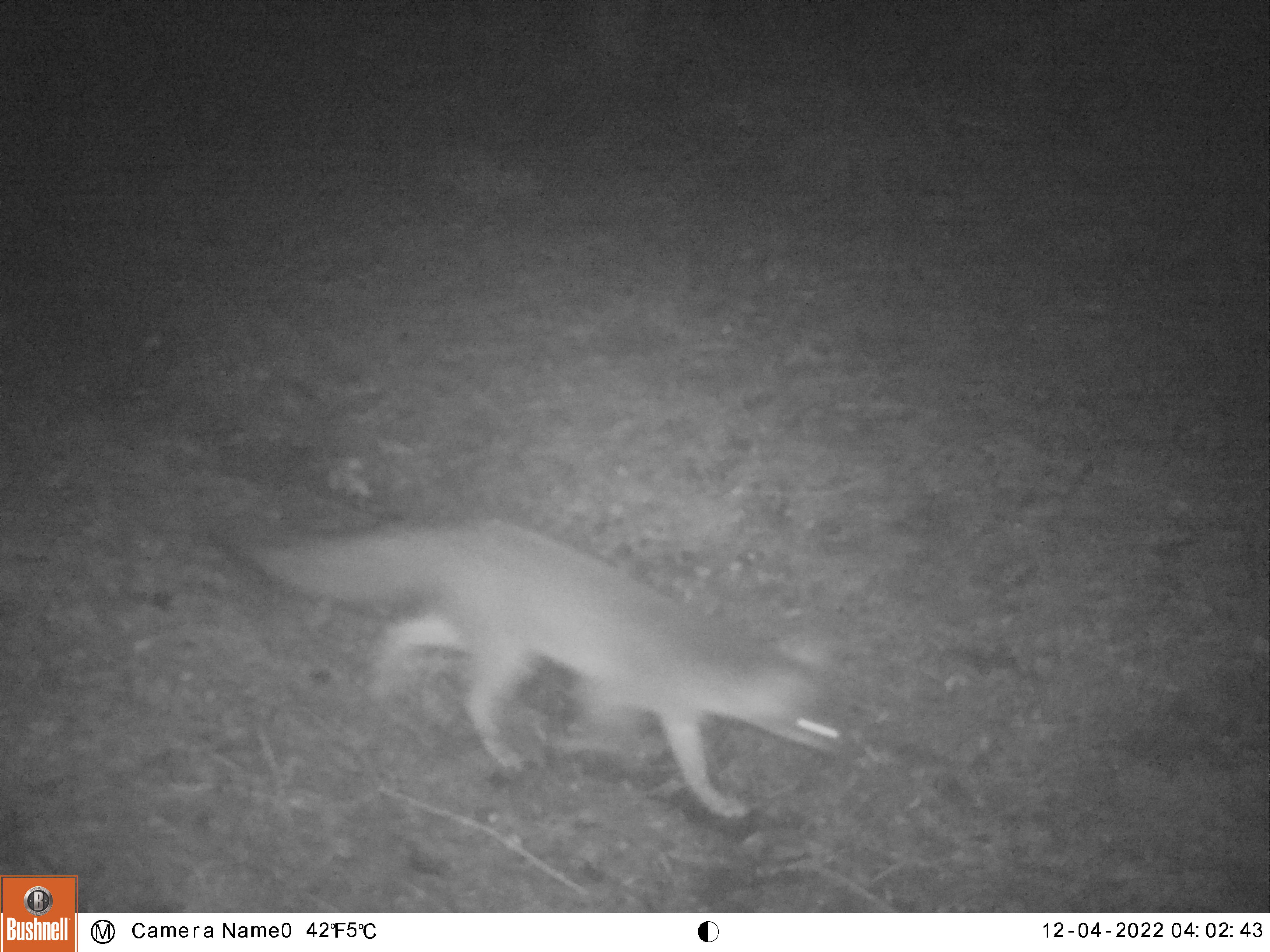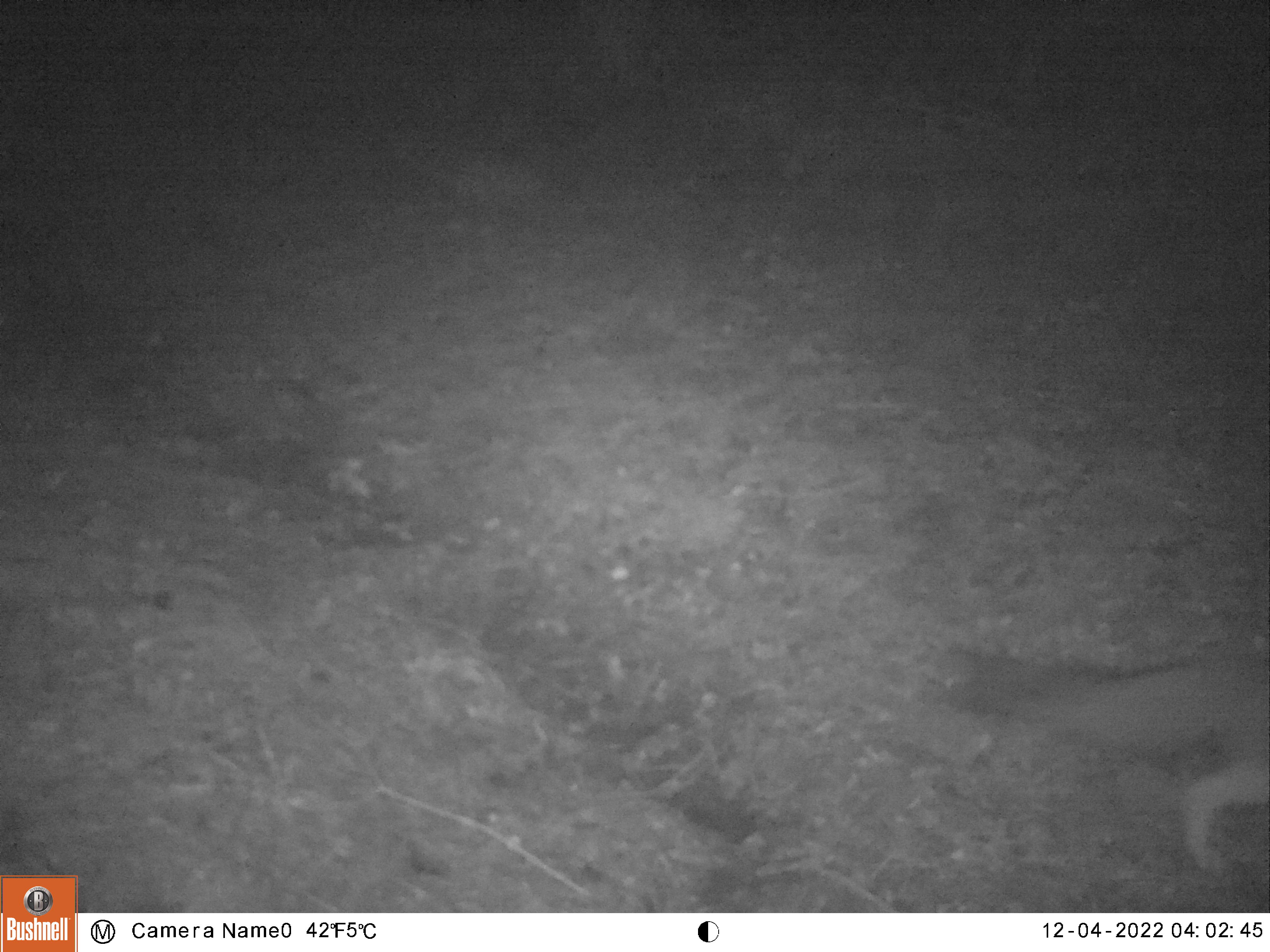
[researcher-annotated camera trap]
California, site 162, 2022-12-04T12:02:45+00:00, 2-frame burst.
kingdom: Animalia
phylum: Chordata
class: Mammalia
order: Carnivora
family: Canidae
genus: Urocyon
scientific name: Urocyon cinereoargenteus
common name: gray fox